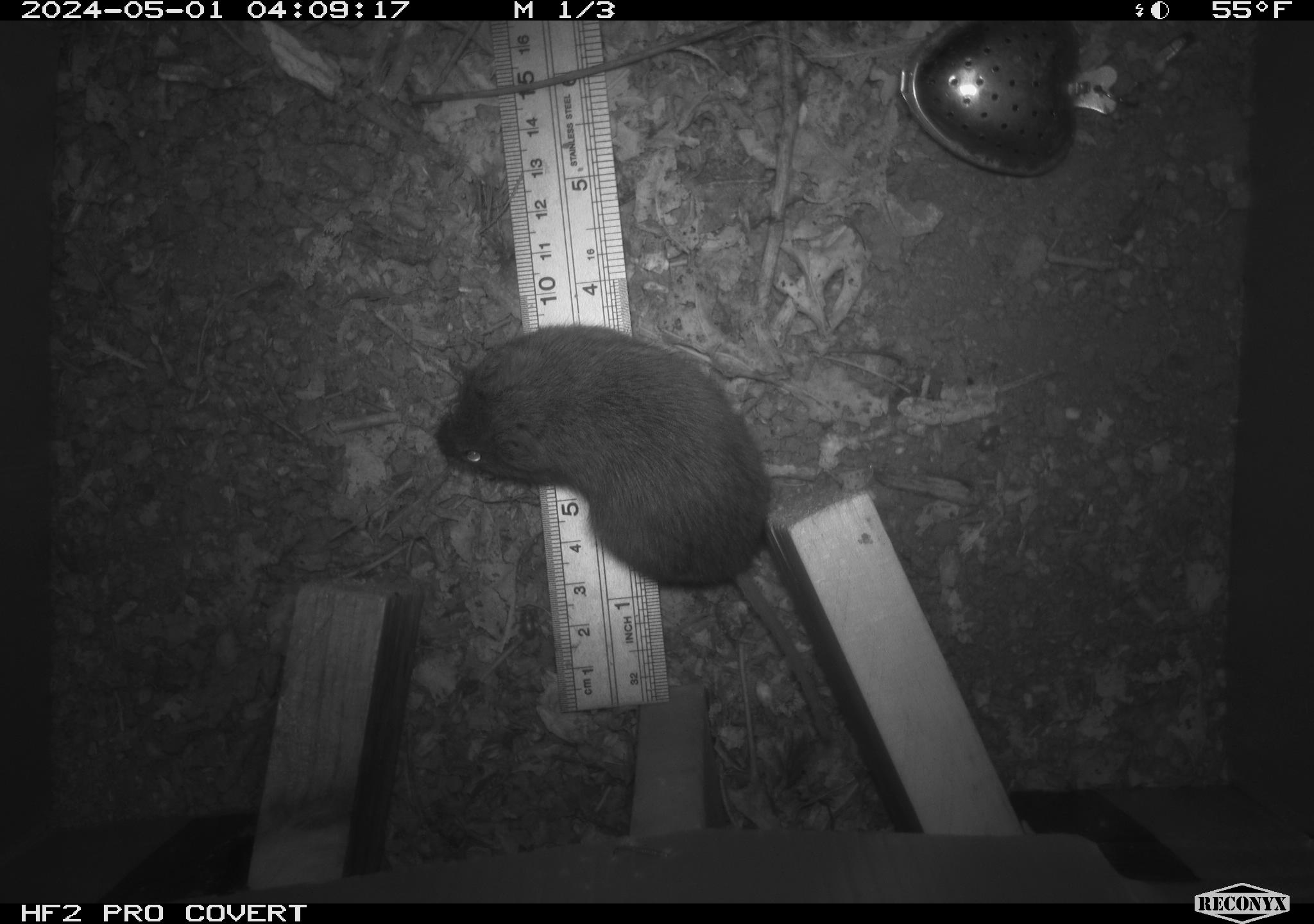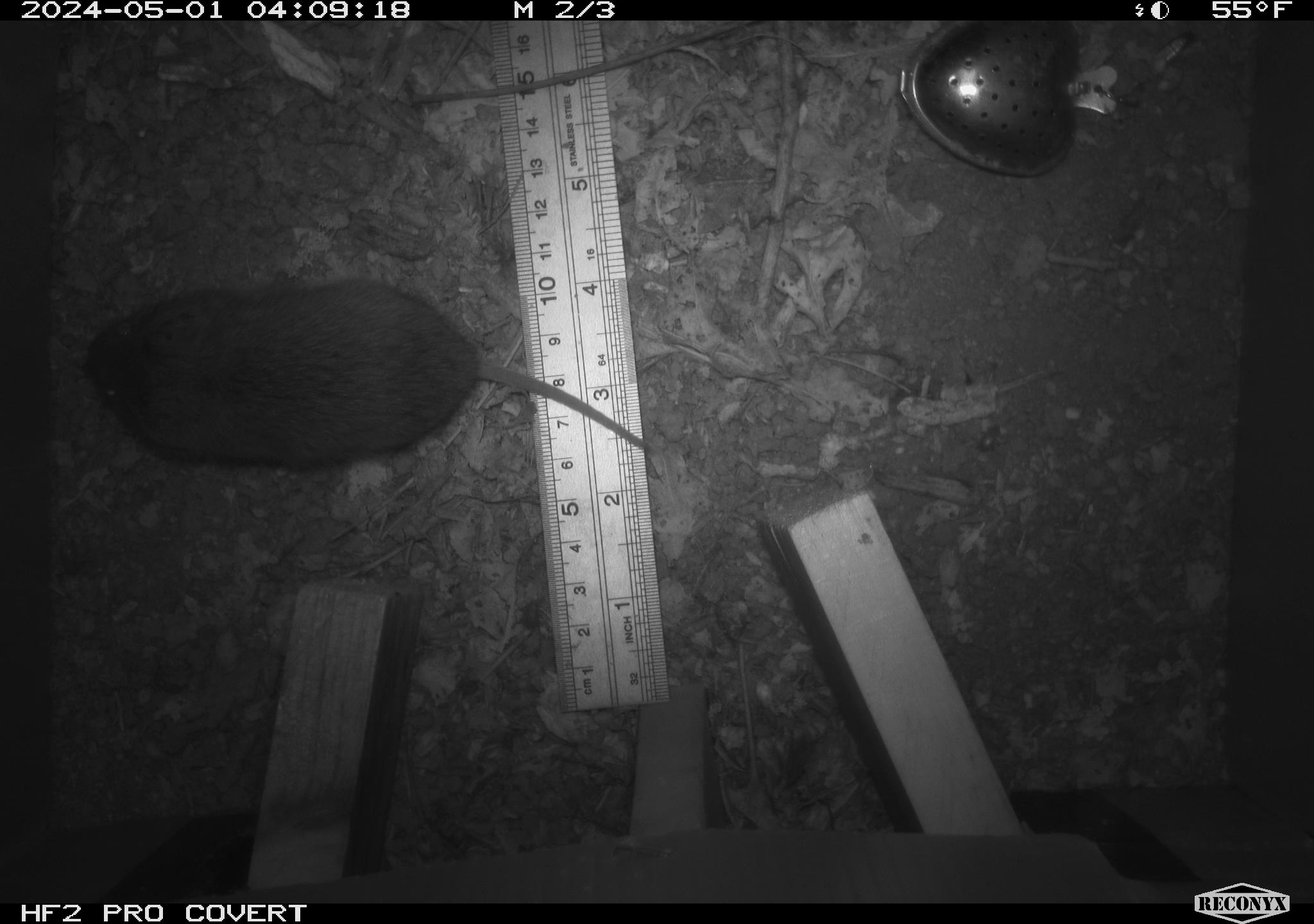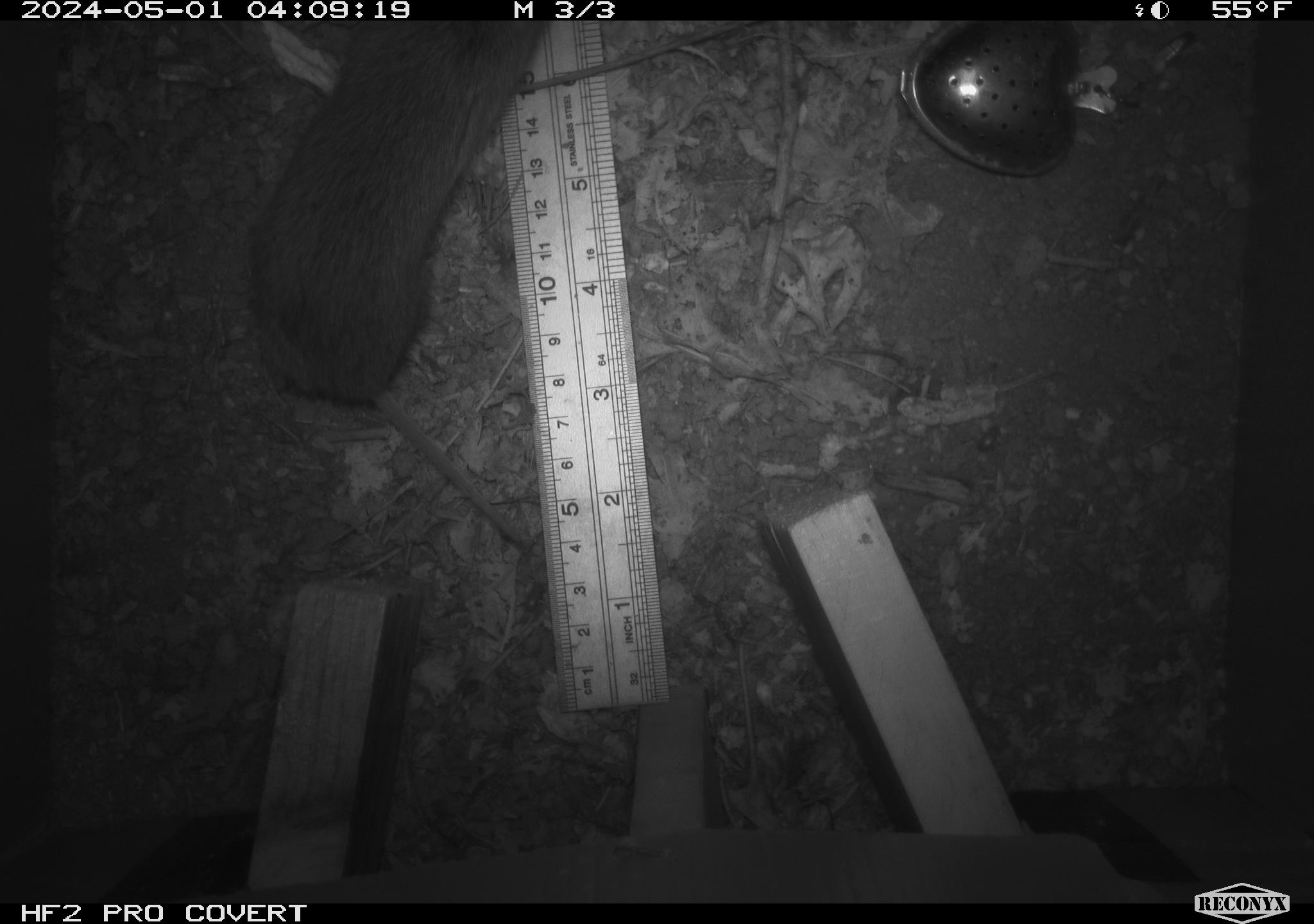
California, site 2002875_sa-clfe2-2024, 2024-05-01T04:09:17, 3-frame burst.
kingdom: Animalia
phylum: Chordata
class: Mammalia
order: Rodentia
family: Cricetidae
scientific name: Arvicolinae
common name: voles, lemmings, and muskrats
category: arvicolinae subfamily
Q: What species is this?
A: Arvicolinae subfamily (voles, lemmings, and muskrats) (Arvicolinae).